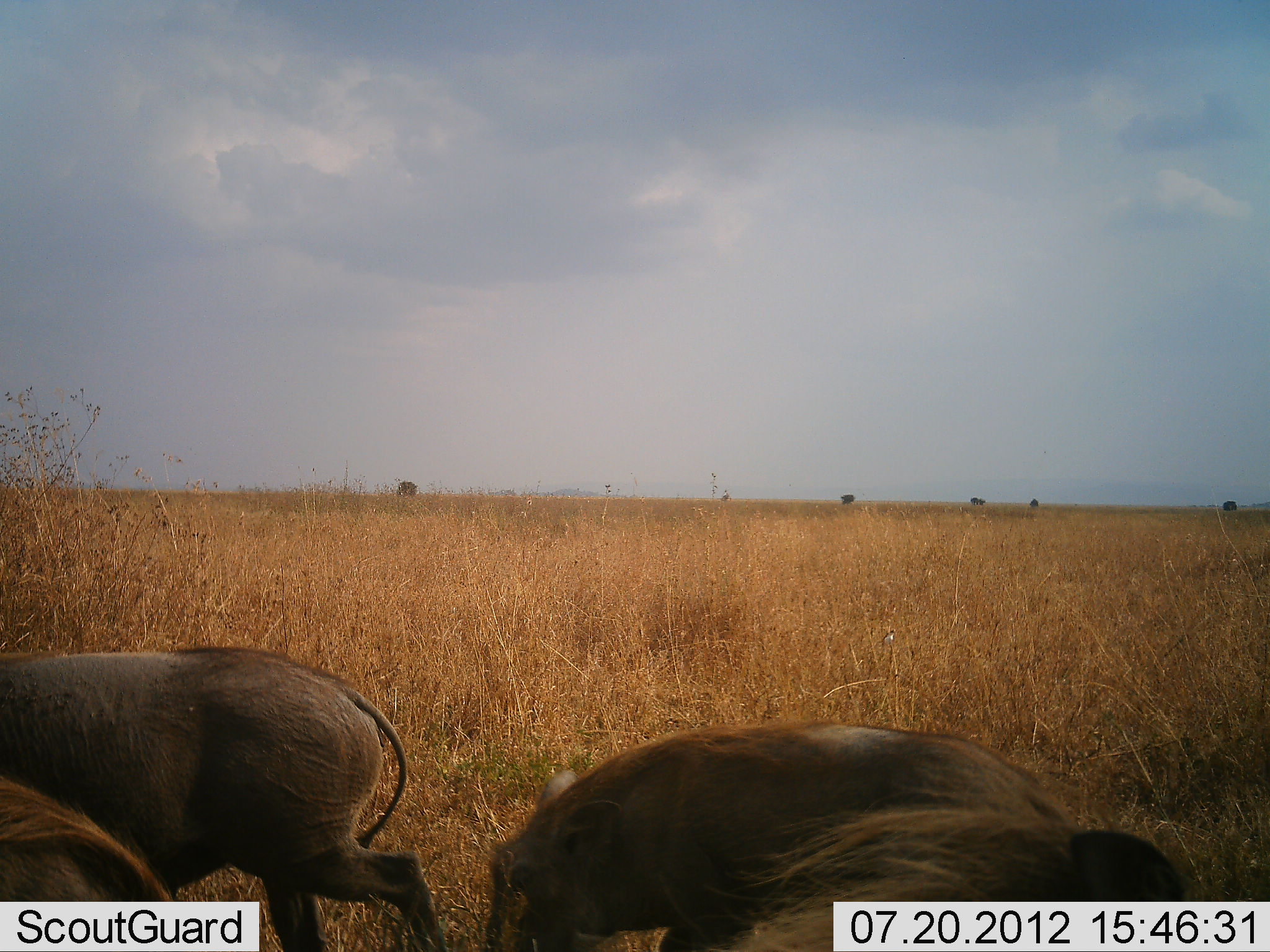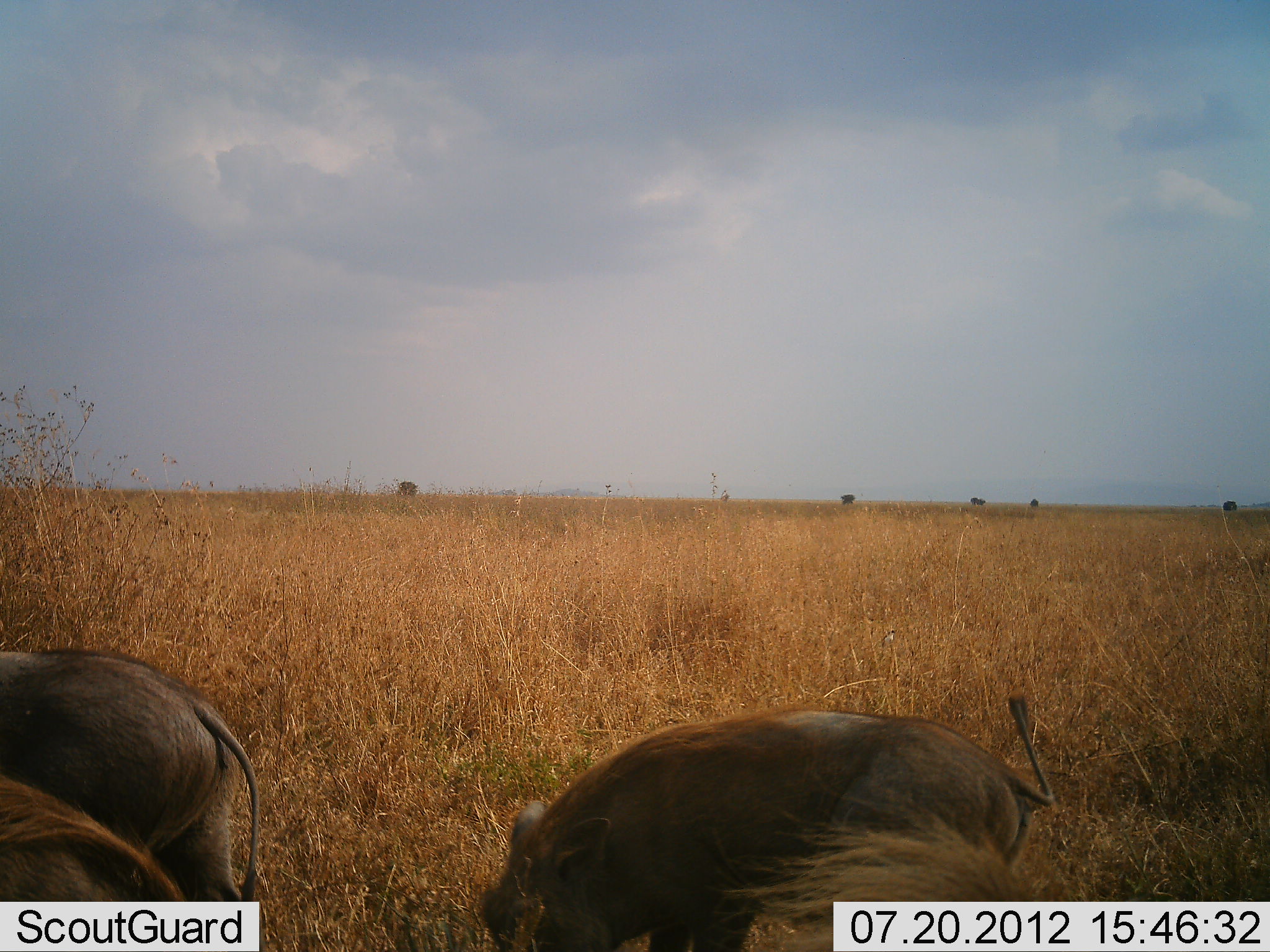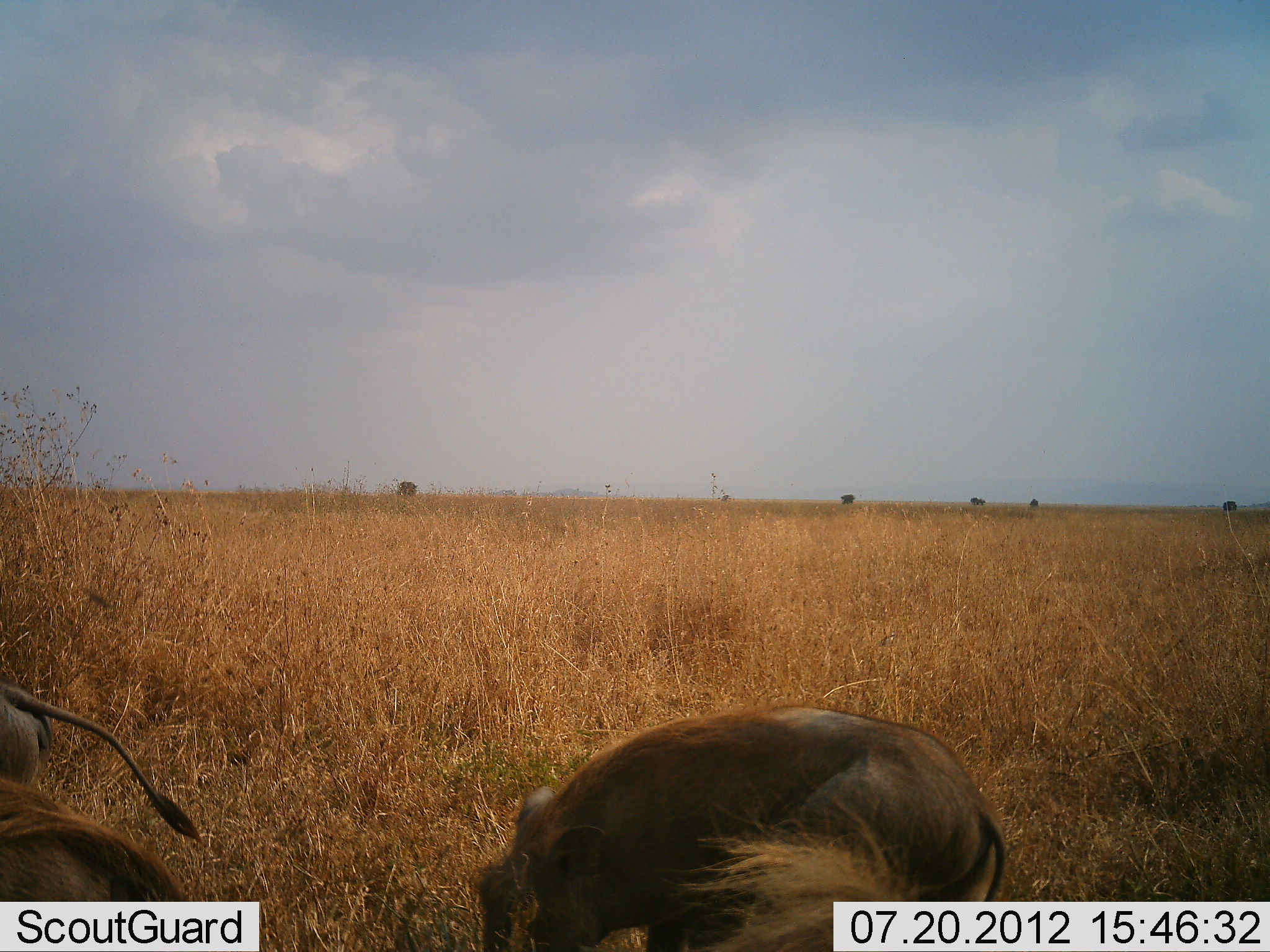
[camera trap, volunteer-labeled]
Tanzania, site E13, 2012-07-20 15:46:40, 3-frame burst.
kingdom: Animalia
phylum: Chordata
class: Mammalia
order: Artiodactyla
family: Suidae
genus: Phacochoerus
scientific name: Phacochoerus africanus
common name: warthog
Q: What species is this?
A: Warthog (Phacochoerus africanus).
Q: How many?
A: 4.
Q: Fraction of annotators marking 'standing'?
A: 10%.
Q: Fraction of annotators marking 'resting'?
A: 0%.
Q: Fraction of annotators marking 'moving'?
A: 60%.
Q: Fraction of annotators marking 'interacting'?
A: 0%.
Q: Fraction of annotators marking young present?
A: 0%.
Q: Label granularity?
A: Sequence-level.